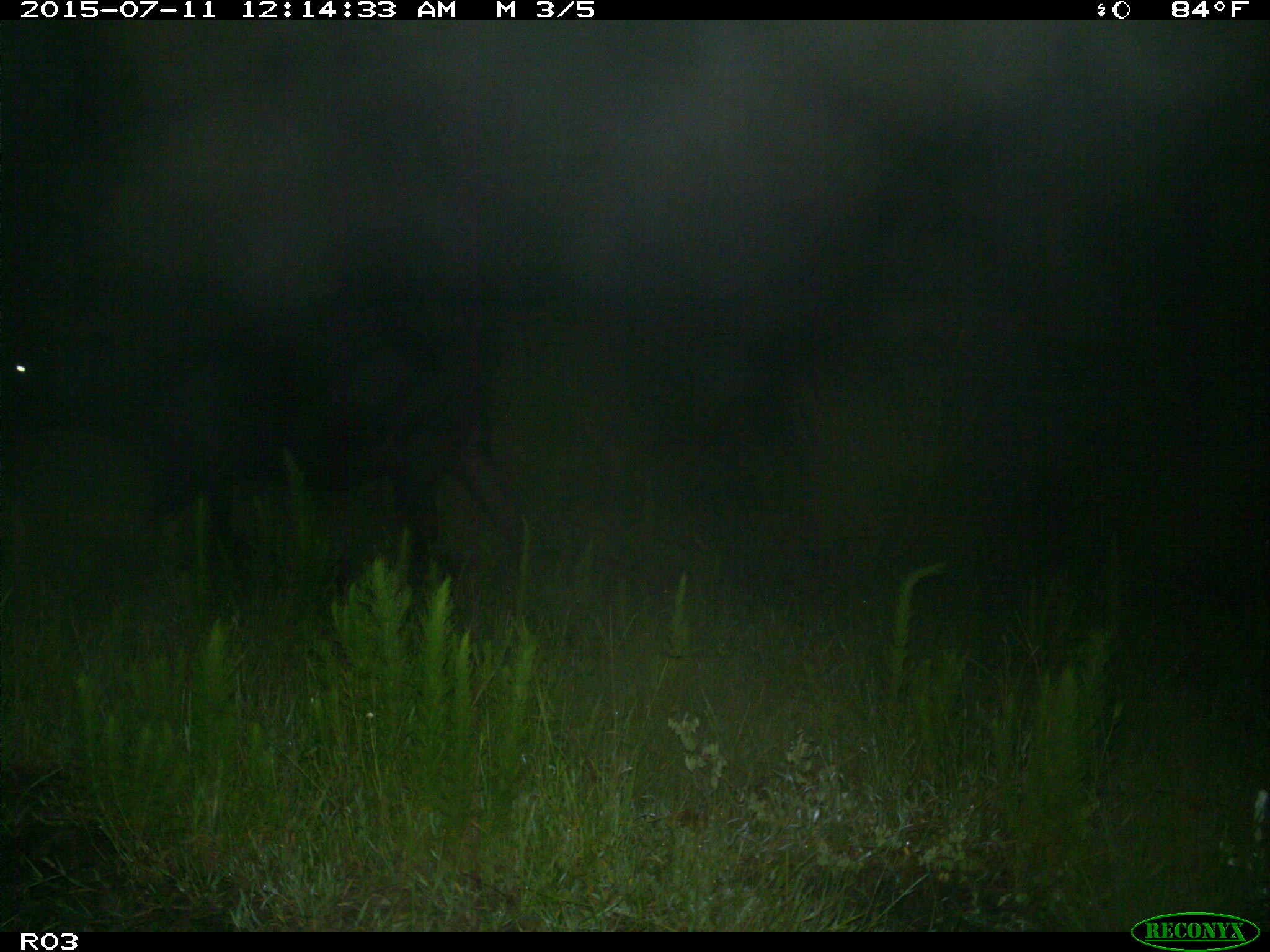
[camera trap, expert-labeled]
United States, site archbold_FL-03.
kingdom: Animalia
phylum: Chordata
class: Mammalia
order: Artiodactyla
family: Bovidae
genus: Bos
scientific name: Bos taurus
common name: domestic cow